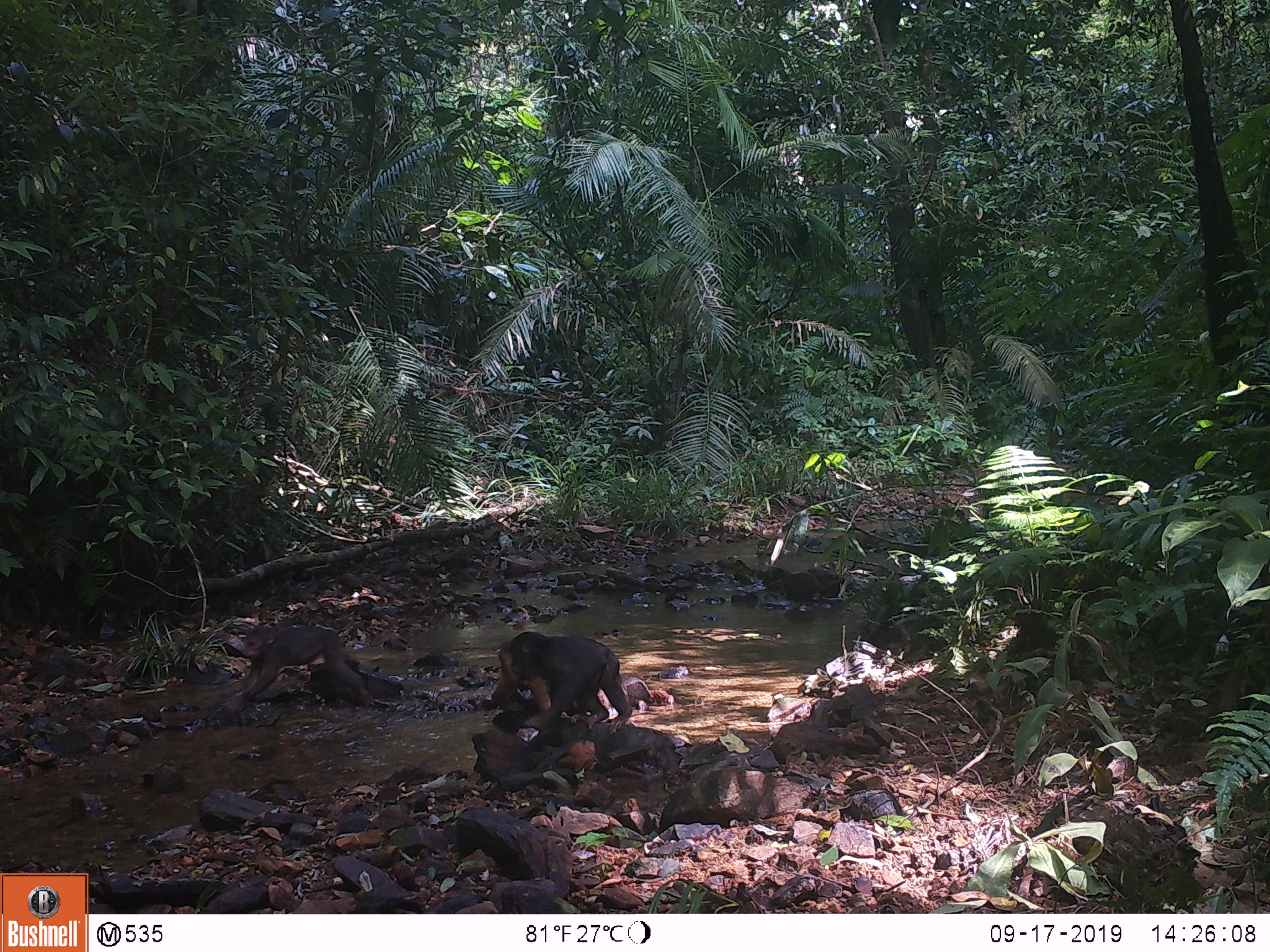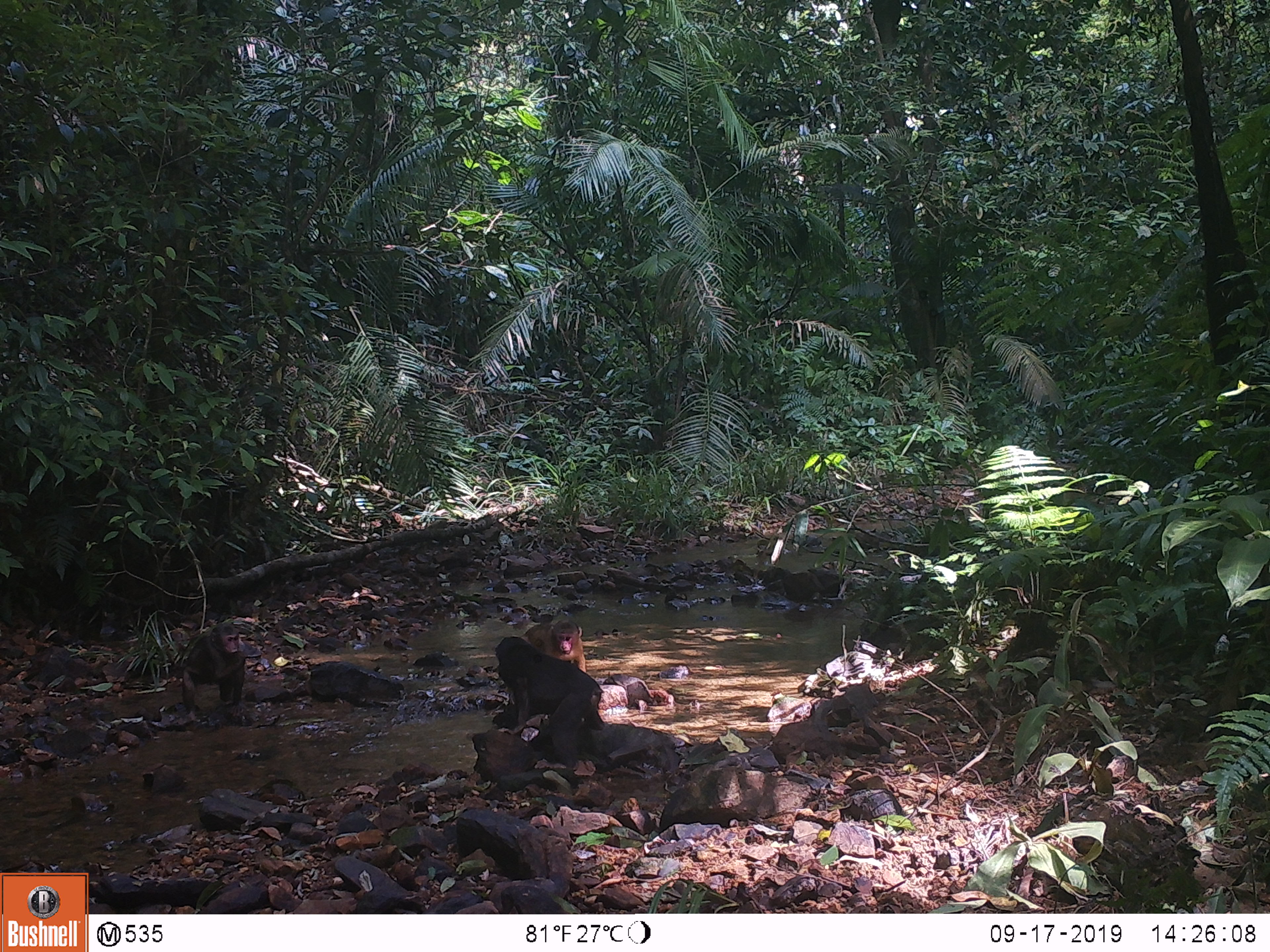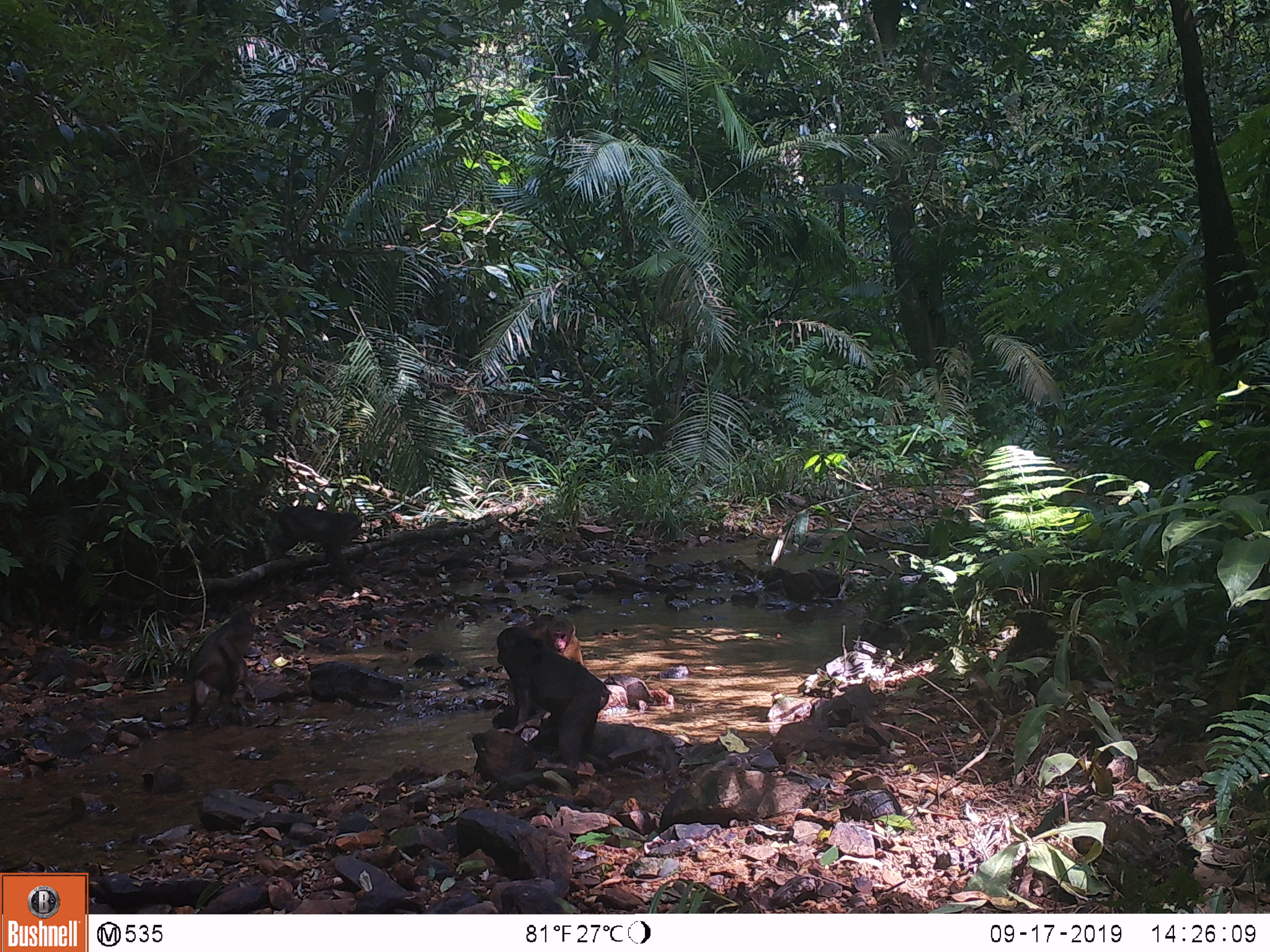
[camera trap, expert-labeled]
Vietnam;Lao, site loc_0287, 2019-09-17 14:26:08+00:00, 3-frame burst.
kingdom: Animalia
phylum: Chordata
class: Mammalia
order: Primates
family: Cercopithecidae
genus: Macaca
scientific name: Macaca arctoides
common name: stump-tailed macaque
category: stump tailed macaque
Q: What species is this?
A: Stump tailed macaque (stump-tailed macaque) (Macaca arctoides).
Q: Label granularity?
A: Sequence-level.